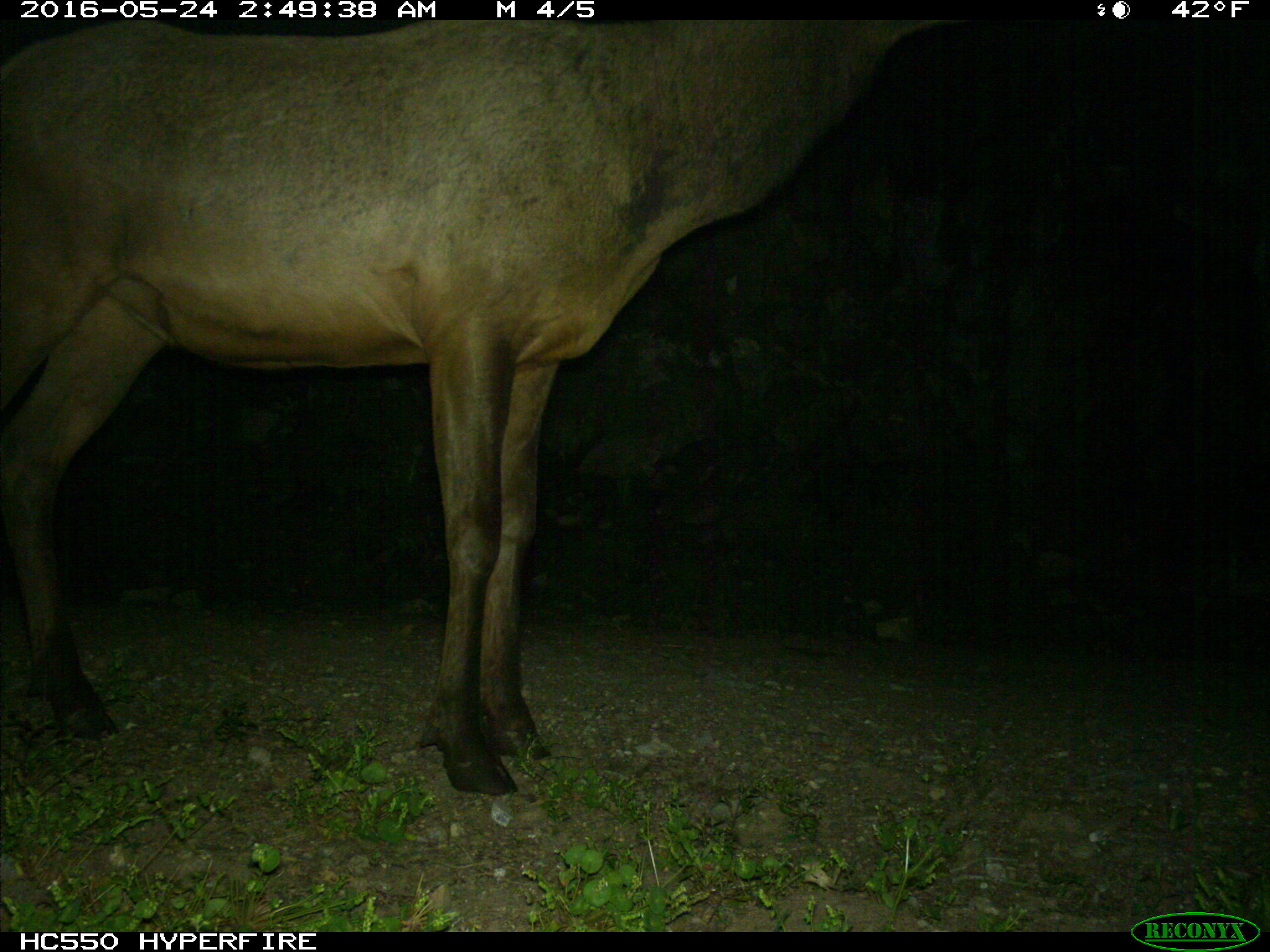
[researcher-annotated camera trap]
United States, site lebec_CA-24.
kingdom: Animalia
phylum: Chordata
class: Mammalia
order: Artiodactyla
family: Cervidae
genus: Cervus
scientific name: Cervus canadensis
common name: elk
Cervus canadensis (elk).